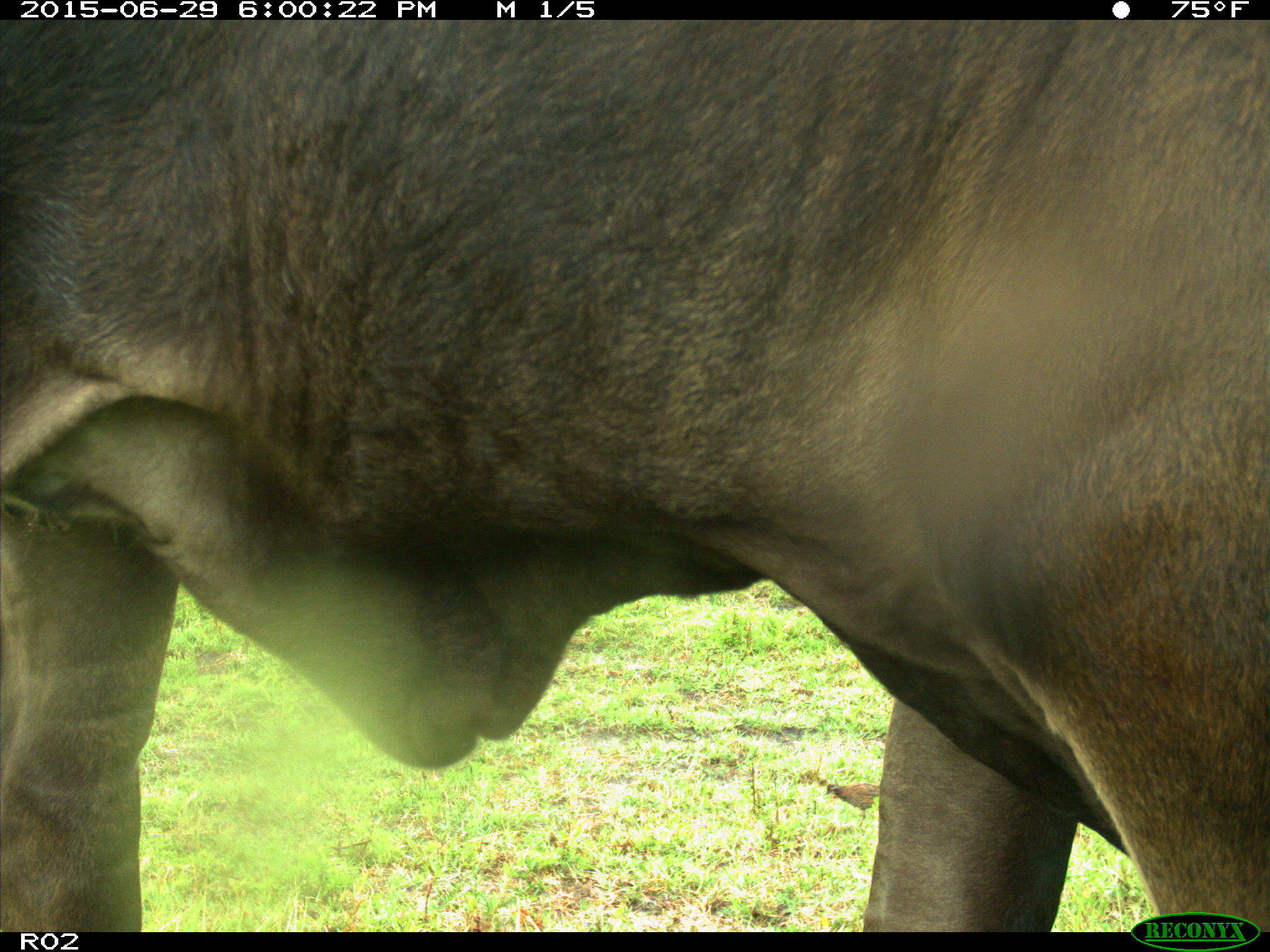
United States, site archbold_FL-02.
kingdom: Animalia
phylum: Chordata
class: Mammalia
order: Artiodactyla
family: Bovidae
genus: Bos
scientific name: Bos taurus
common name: domestic cow